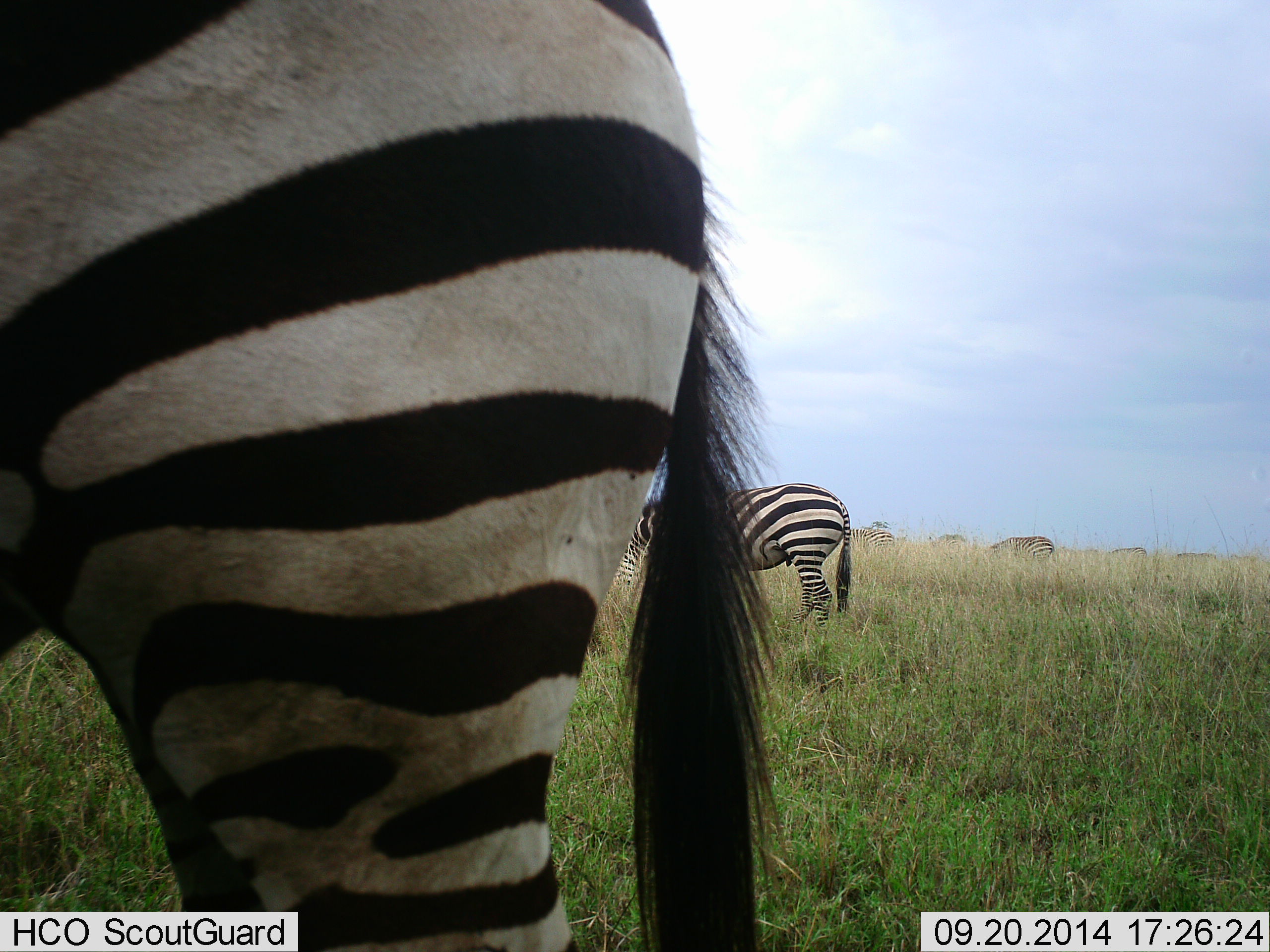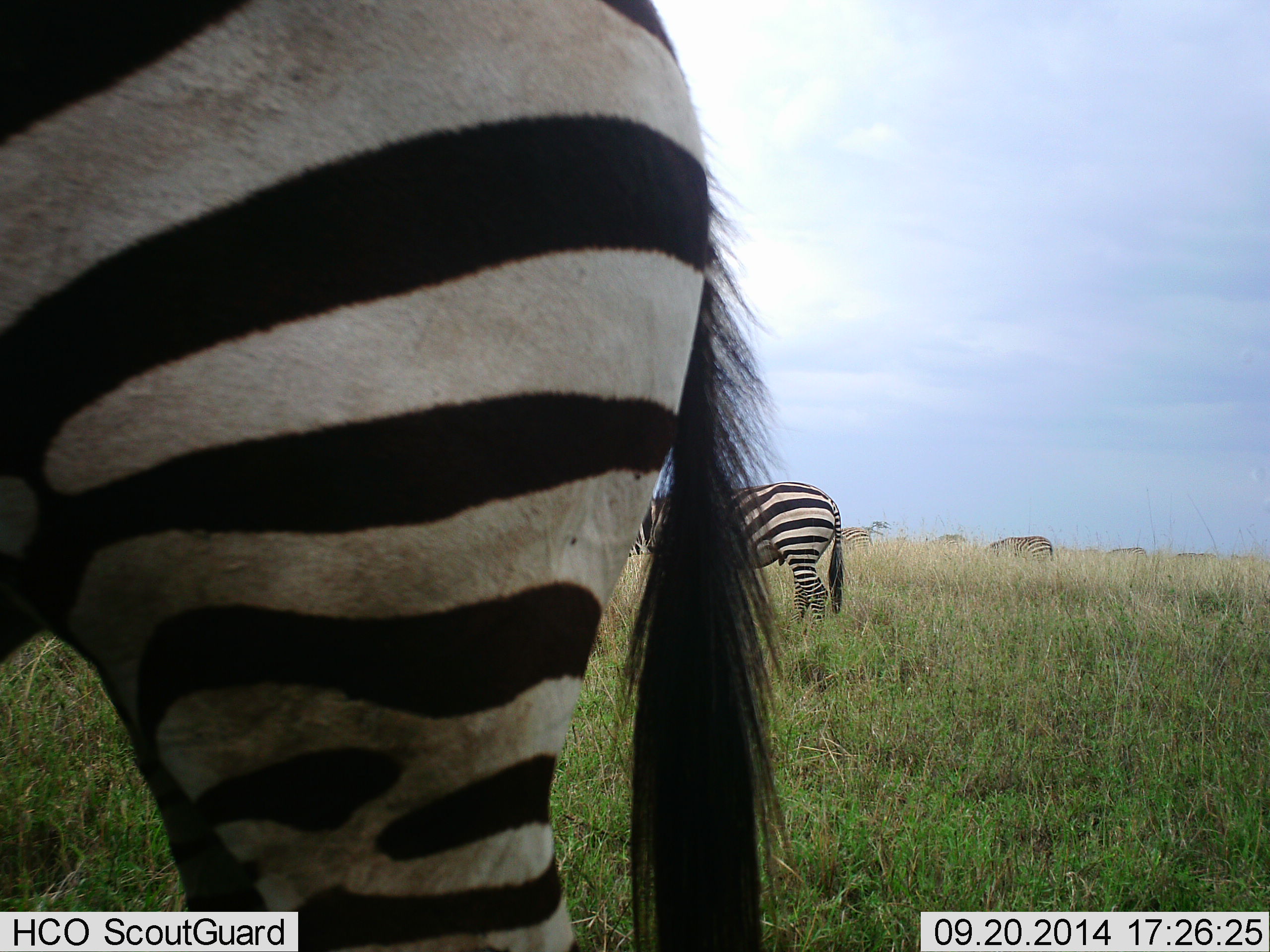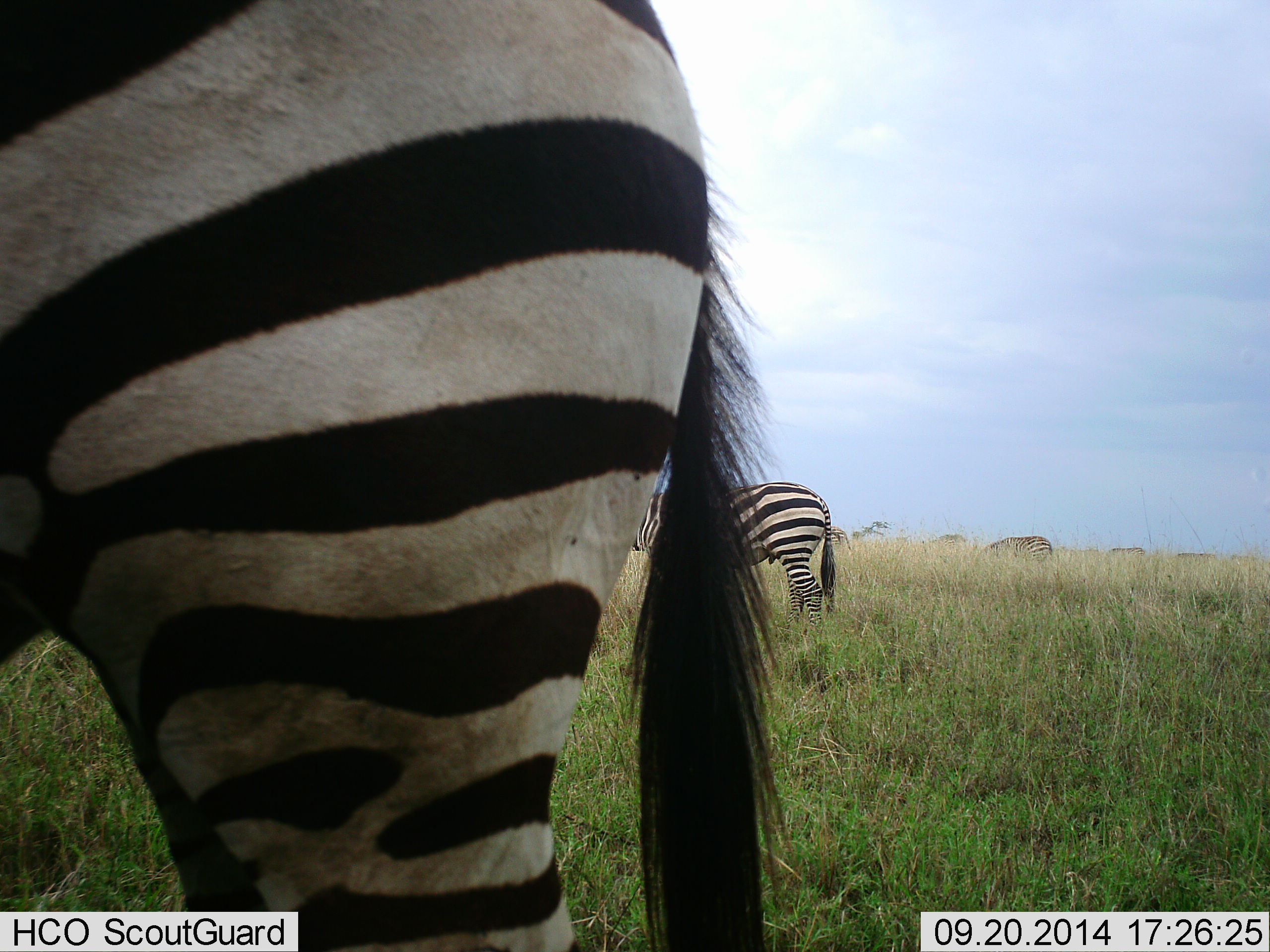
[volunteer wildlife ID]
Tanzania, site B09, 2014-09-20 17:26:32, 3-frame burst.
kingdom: Animalia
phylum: Chordata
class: Mammalia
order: Perissodactyla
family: Equidae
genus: Equus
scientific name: Equus quagga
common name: plains zebra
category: zebra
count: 6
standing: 70%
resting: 0%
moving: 20%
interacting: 0%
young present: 0%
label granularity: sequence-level